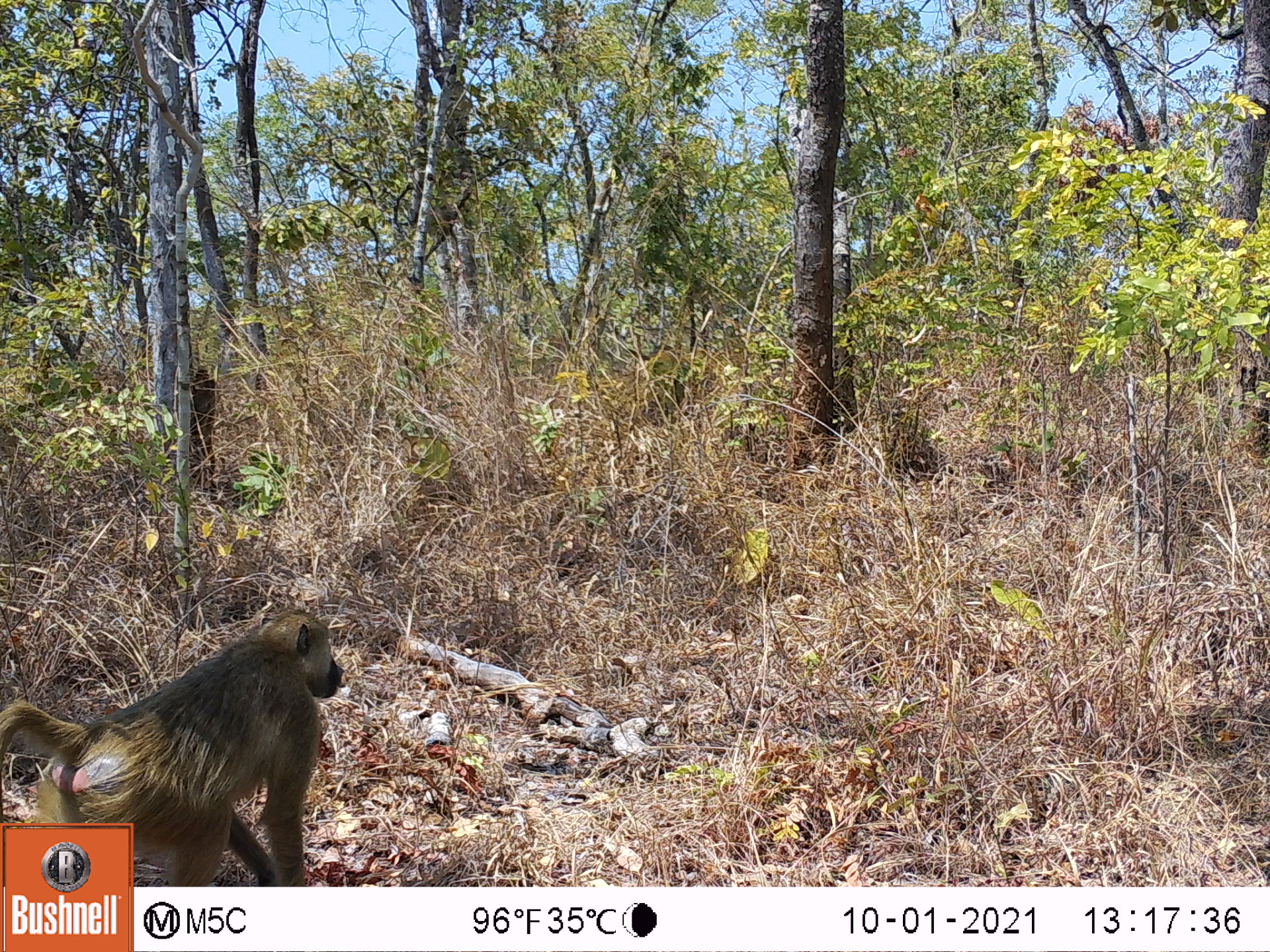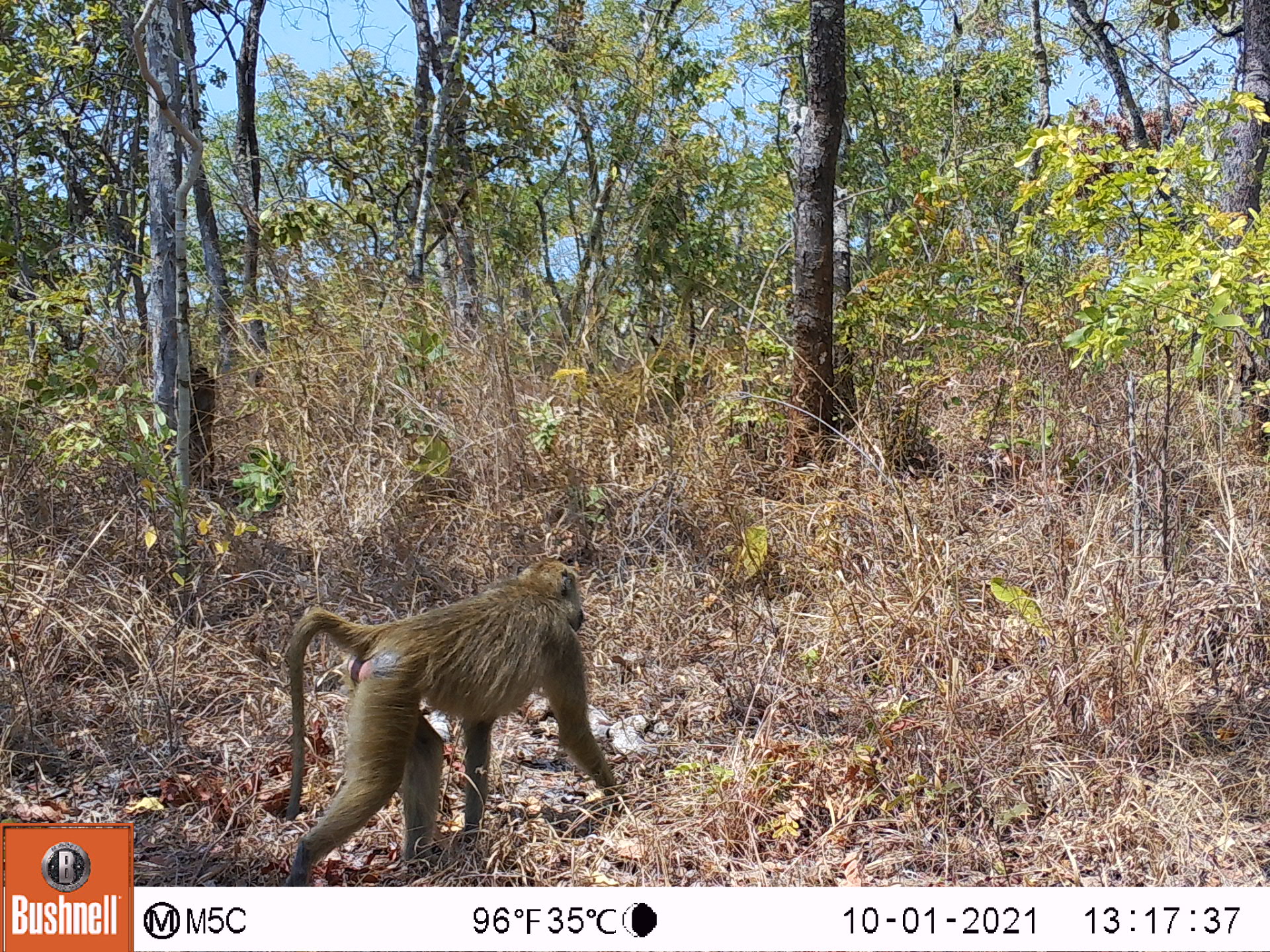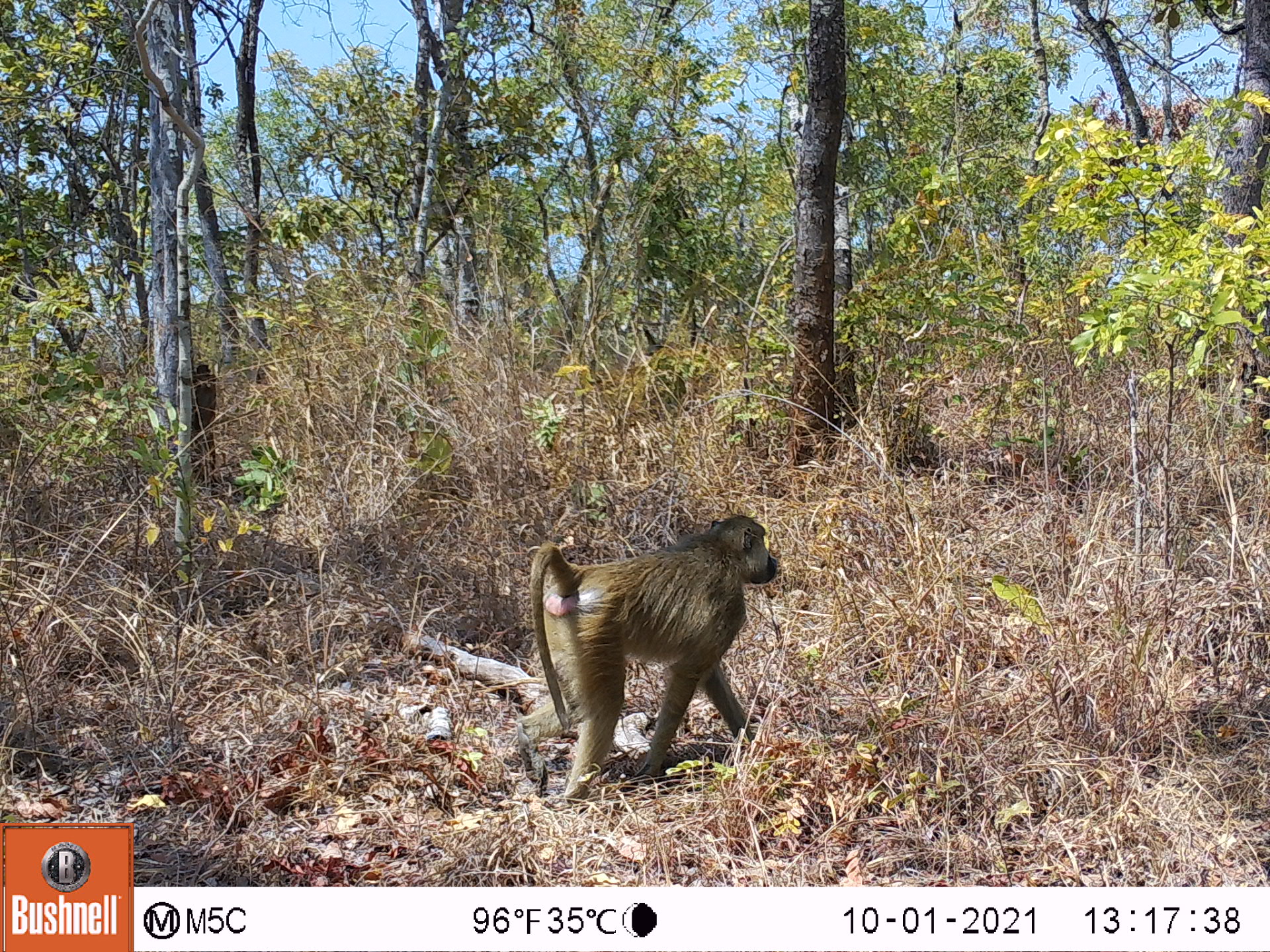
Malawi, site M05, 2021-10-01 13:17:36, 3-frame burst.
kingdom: Animalia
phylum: Chordata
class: Mammalia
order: Primates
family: Cercopithecidae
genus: Papio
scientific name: Papio cynocephalus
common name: yellow baboon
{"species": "yellow baboon (Papio cynocephalus)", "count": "1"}